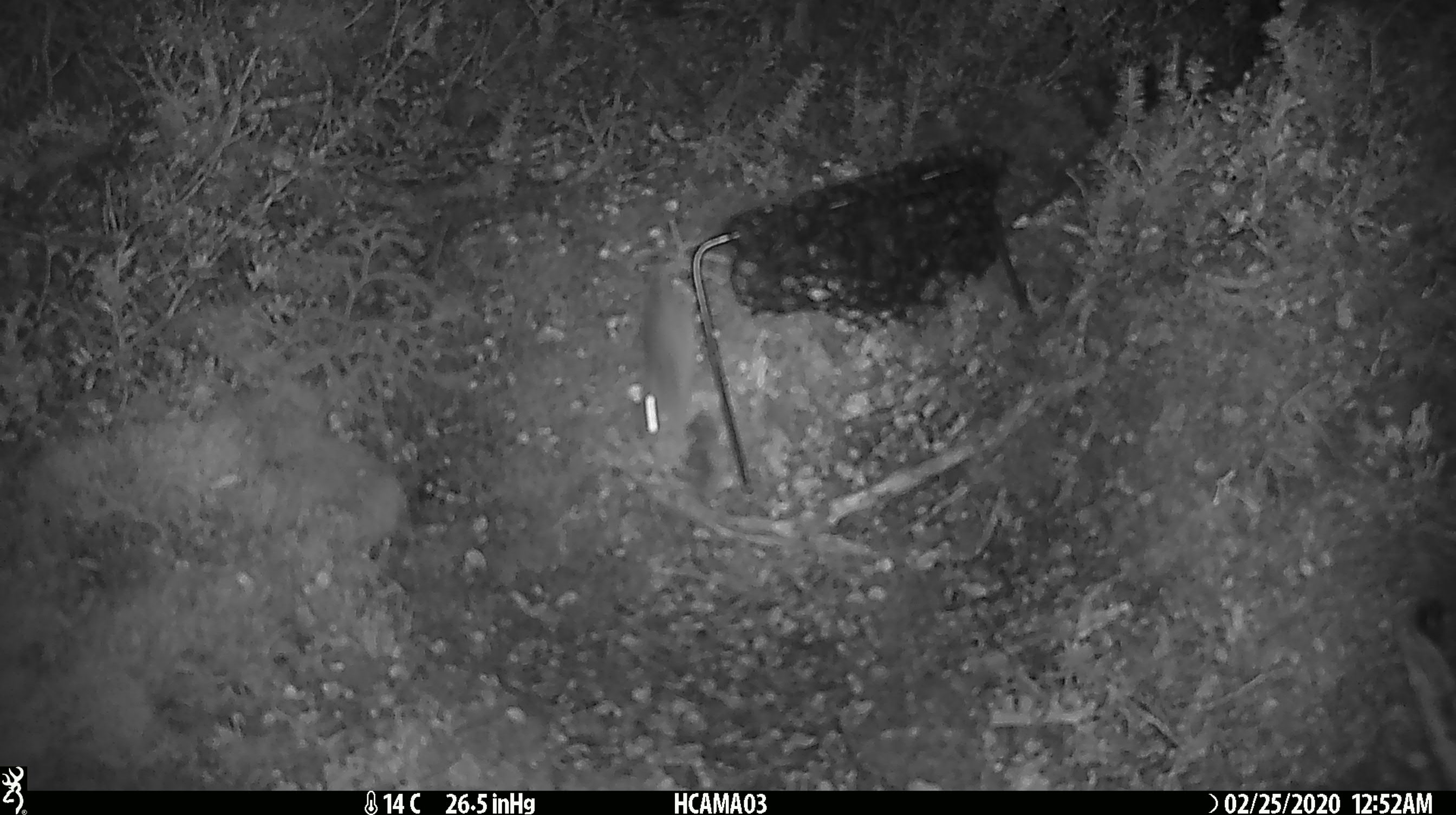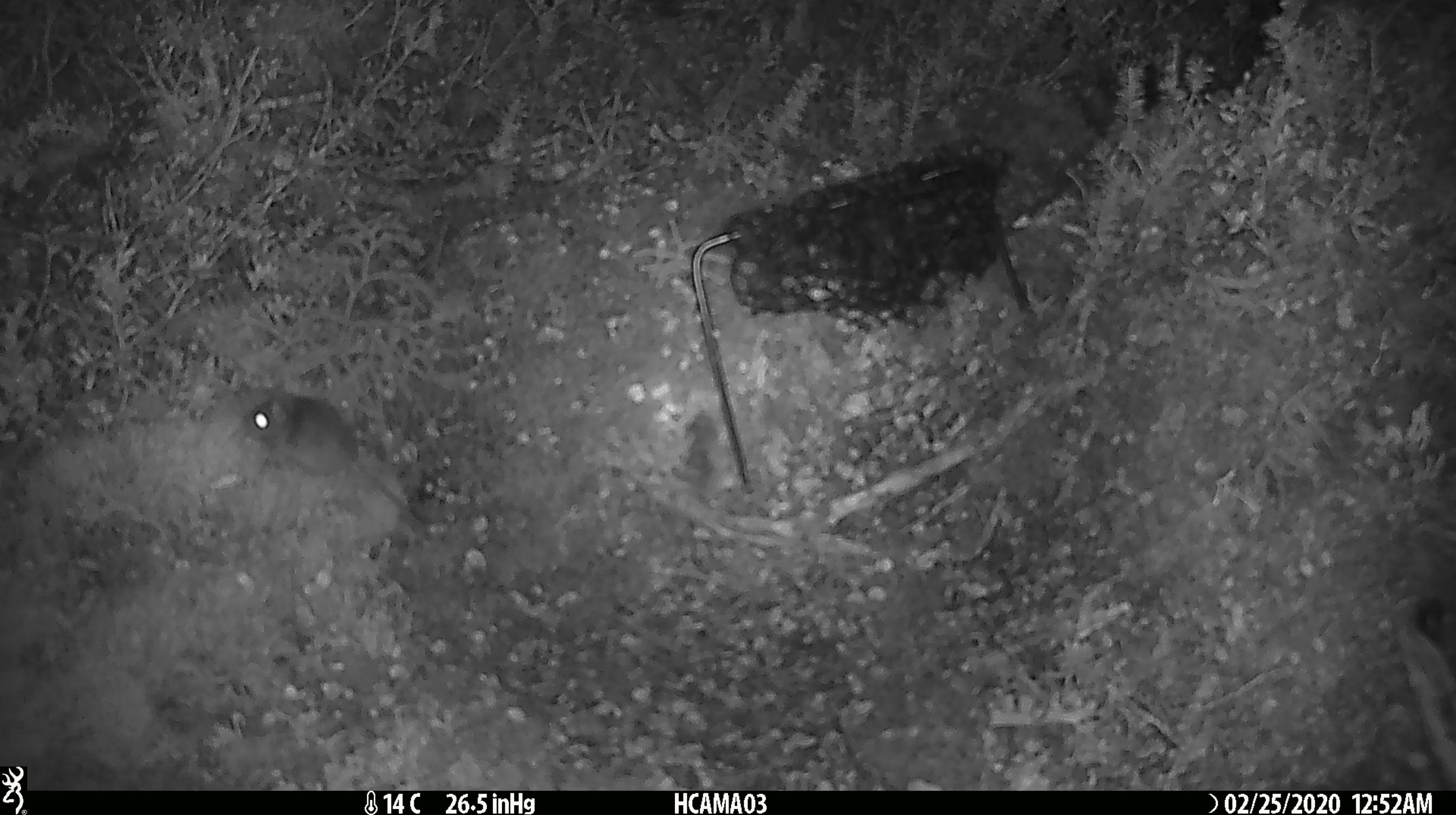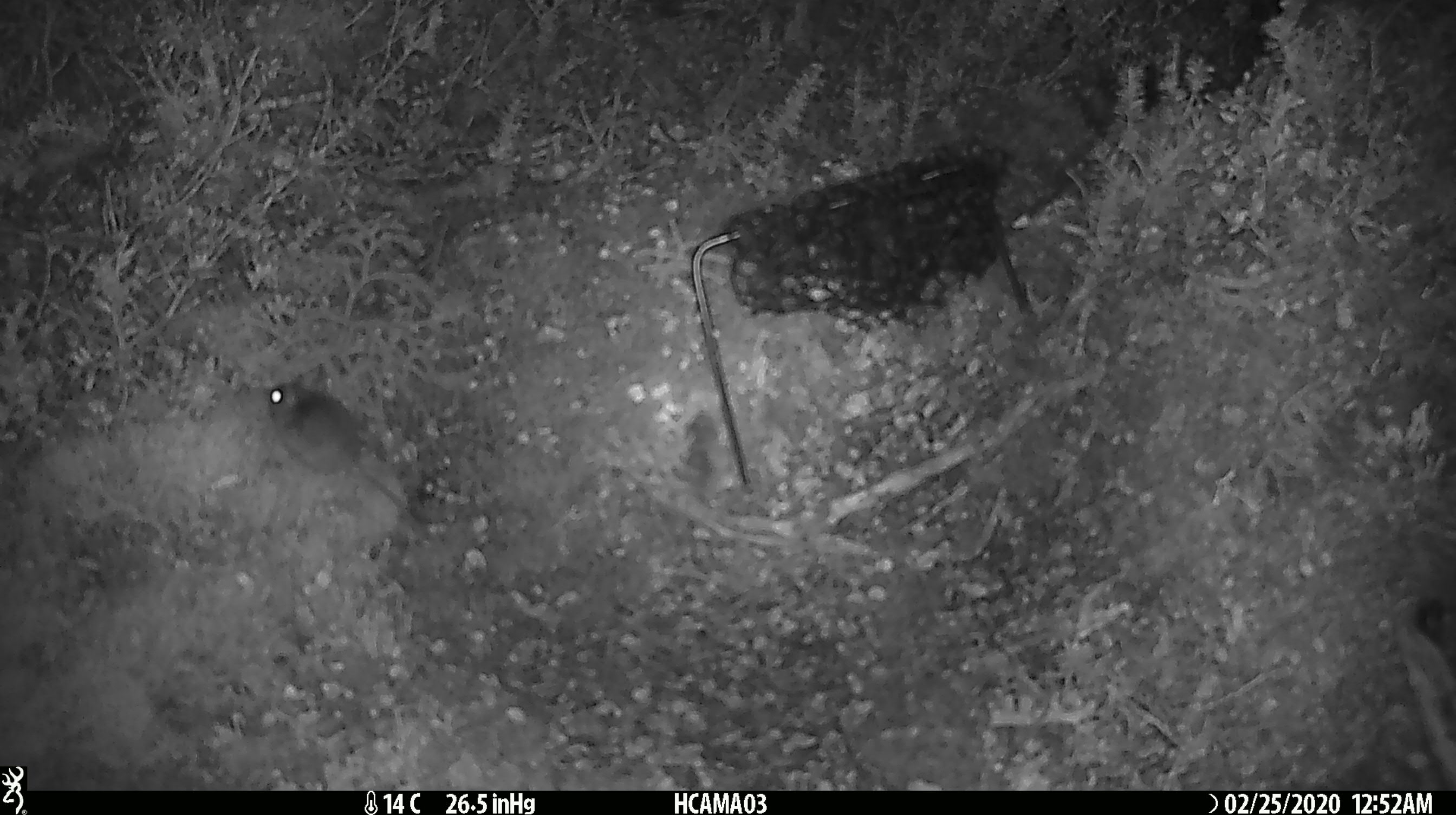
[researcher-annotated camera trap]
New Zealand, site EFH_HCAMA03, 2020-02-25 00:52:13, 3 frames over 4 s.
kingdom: Animalia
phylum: Chordata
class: Mammalia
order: Rodentia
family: Muridae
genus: Mus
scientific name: Mus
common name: mouse